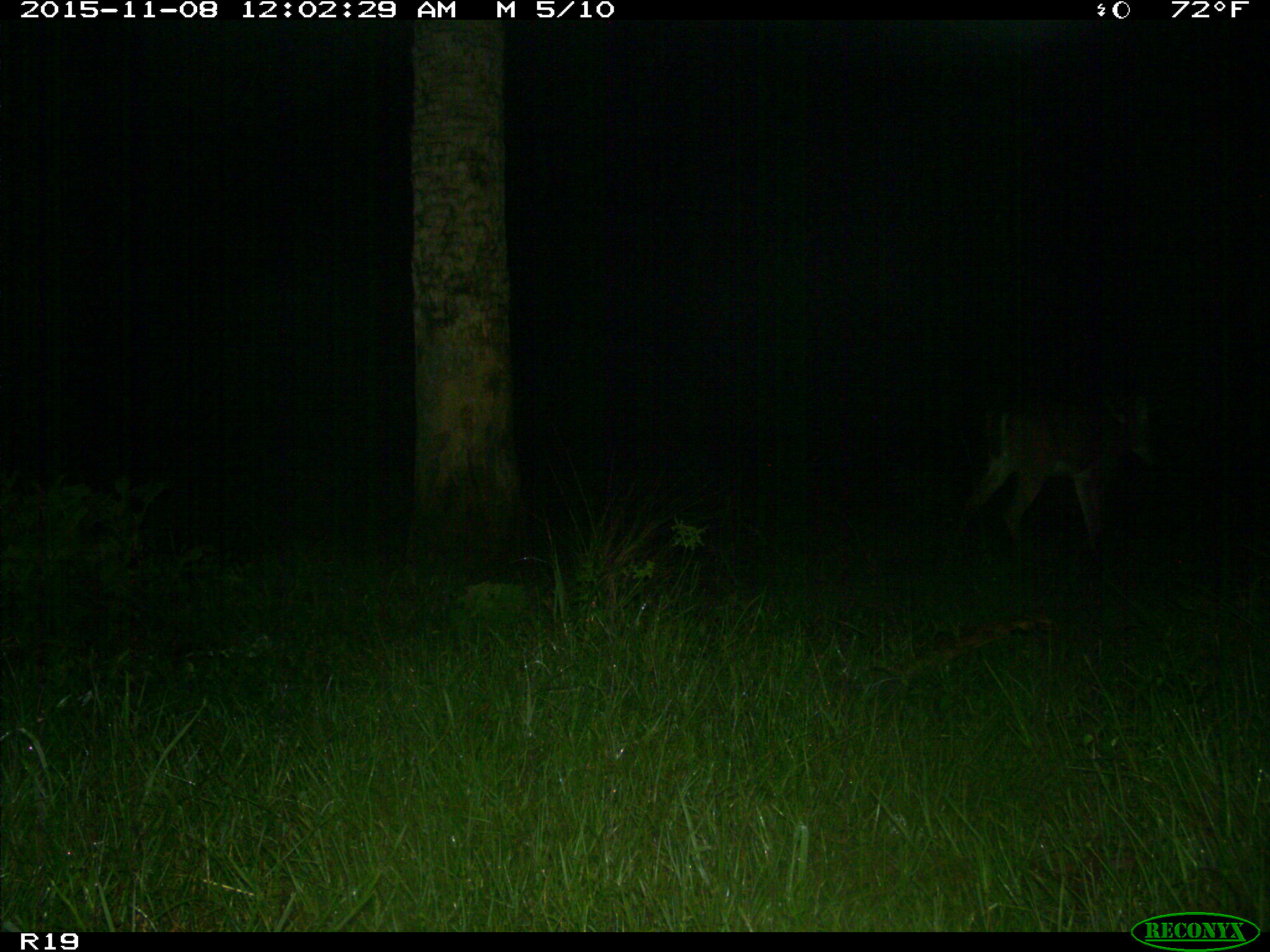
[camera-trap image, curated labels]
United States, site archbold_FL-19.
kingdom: Animalia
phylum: Chordata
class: Mammalia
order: Artiodactyla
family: Cervidae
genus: Odocoileus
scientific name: Odocoileus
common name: deer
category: unidentified deer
Unidentified deer (deer) (Odocoileus).